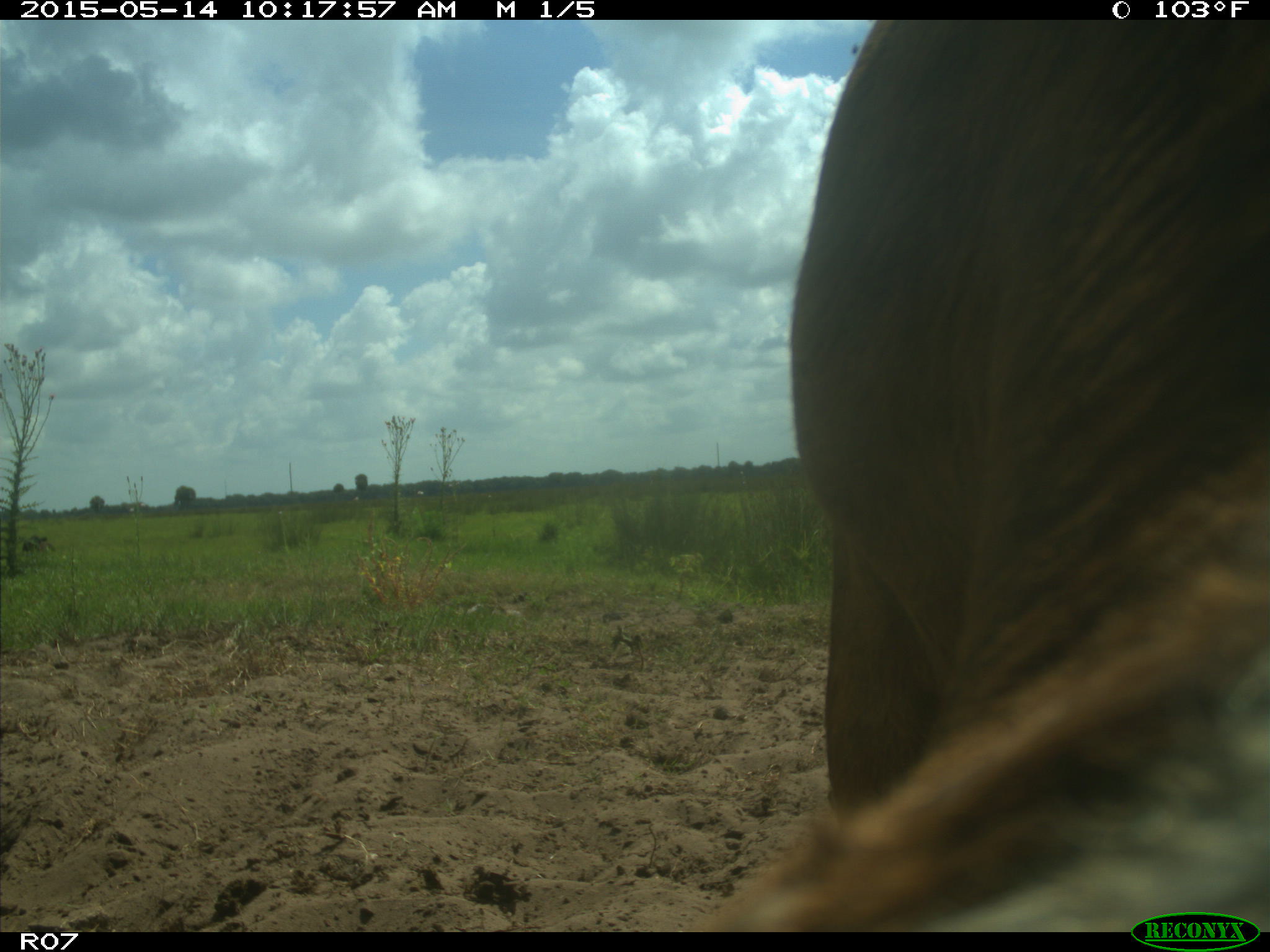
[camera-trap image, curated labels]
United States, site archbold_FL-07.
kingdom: Animalia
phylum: Chordata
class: Mammalia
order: Artiodactyla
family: Bovidae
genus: Bos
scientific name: Bos taurus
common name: domestic cow